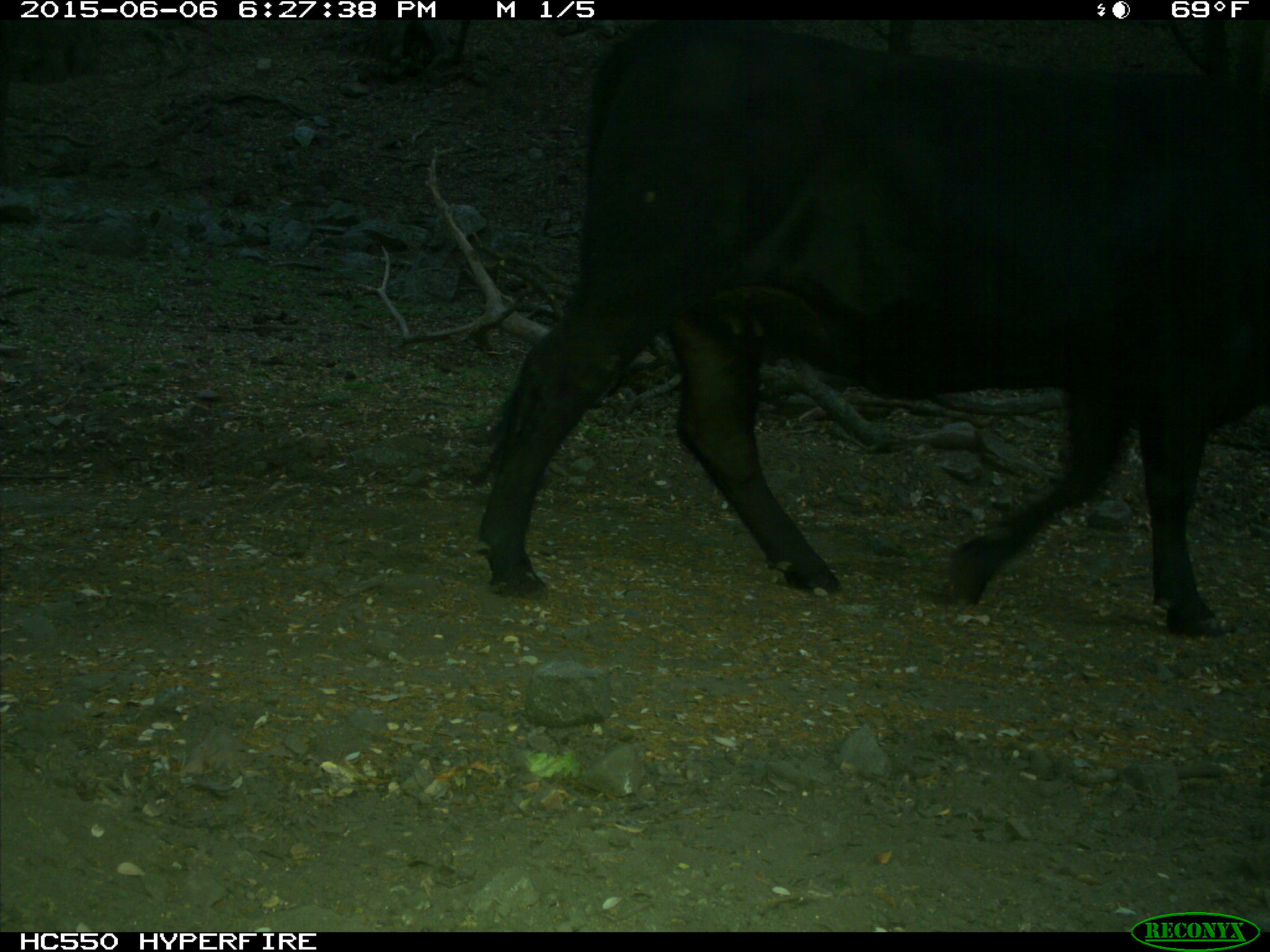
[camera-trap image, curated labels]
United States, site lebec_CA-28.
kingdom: Animalia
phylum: Chordata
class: Mammalia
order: Artiodactyla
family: Bovidae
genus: Bos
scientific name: Bos taurus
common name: domestic cow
Bos taurus (domestic cow).